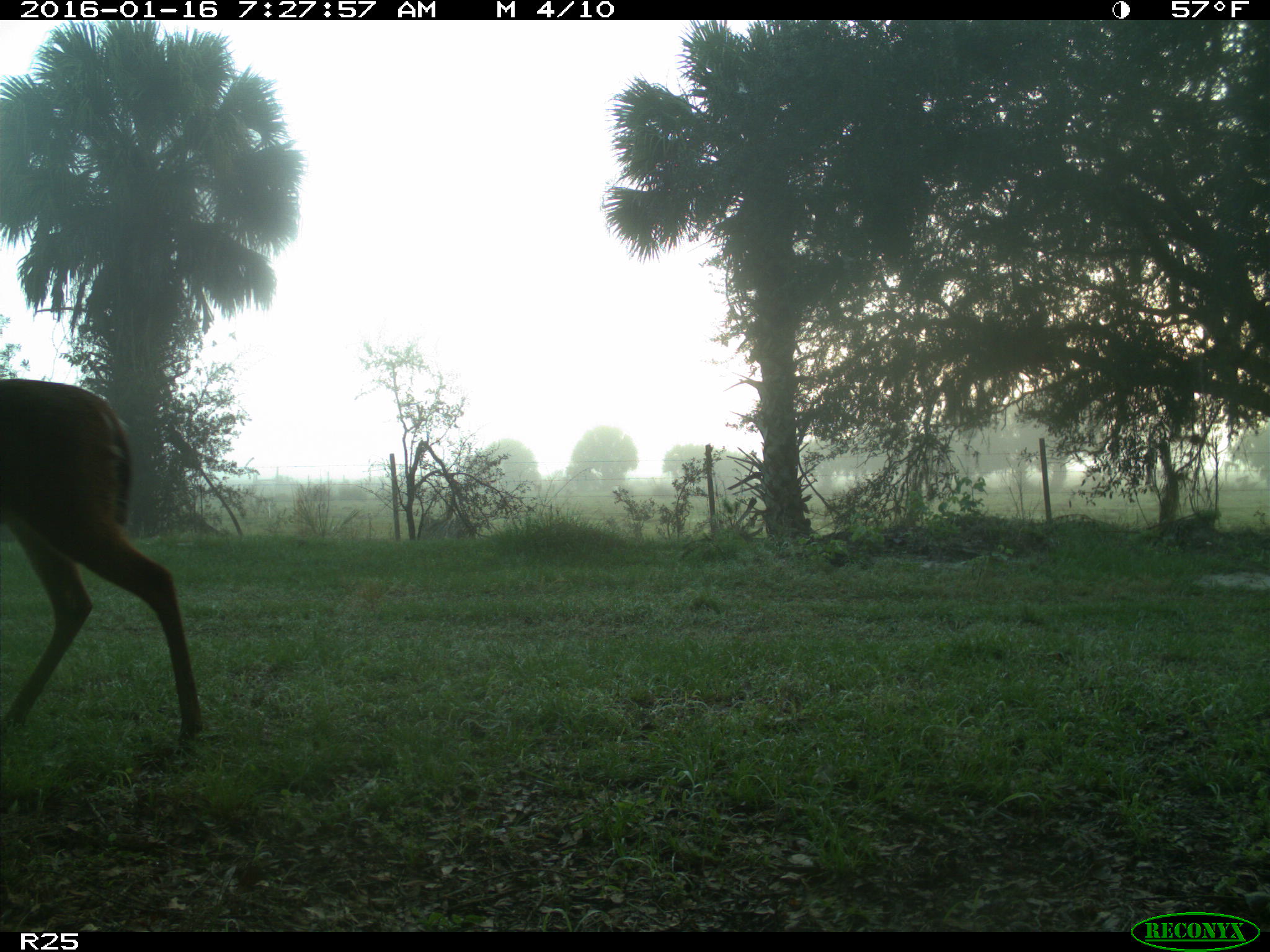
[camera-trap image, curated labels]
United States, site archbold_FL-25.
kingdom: Animalia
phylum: Chordata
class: Mammalia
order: Artiodactyla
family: Cervidae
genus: Odocoileus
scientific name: Odocoileus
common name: deer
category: unidentified deer